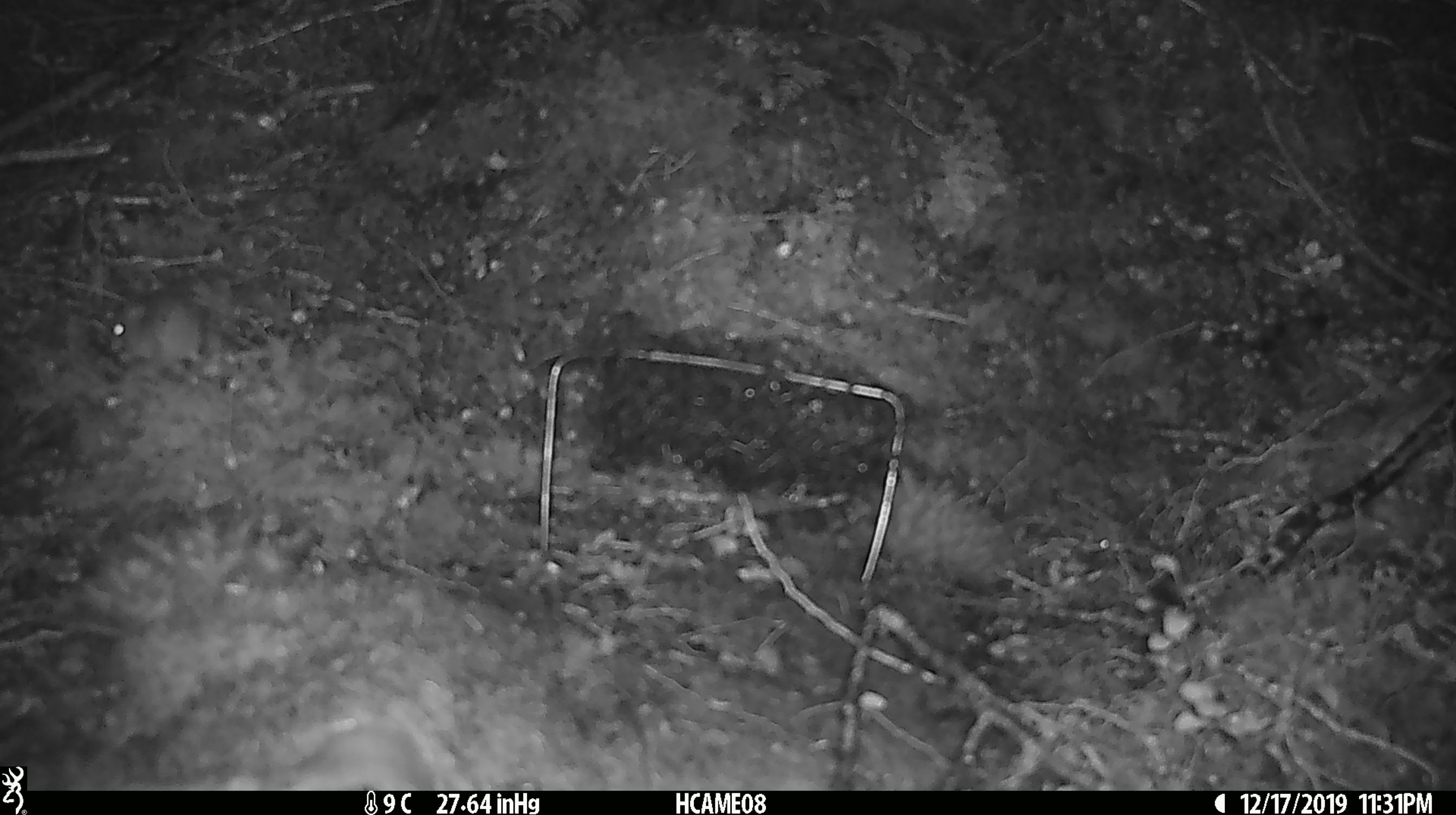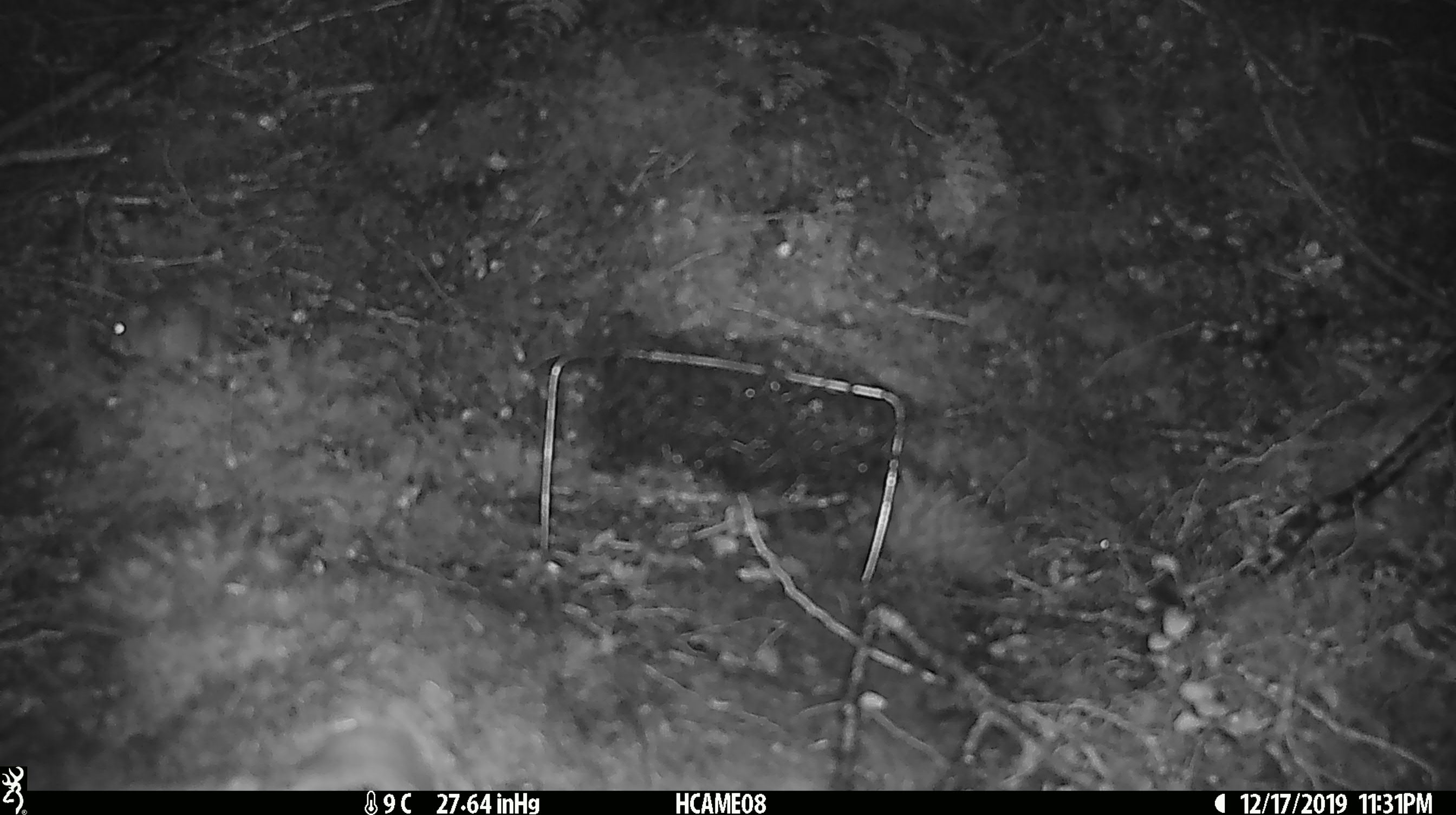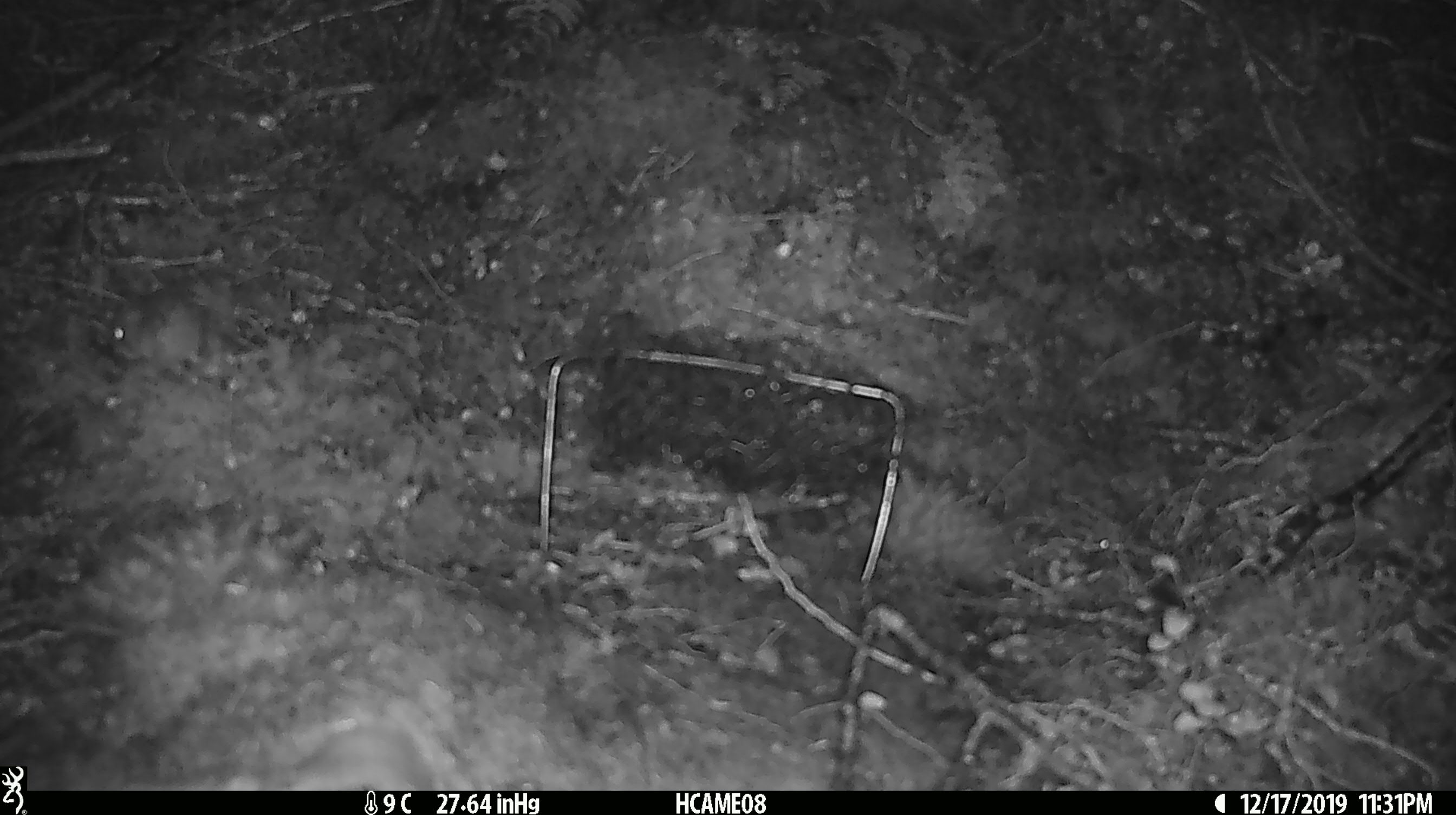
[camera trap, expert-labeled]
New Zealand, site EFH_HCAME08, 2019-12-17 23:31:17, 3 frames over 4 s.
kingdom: Animalia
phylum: Chordata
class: Mammalia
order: Rodentia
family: Muridae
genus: Mus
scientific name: Mus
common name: mouse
Mouse (Mus).